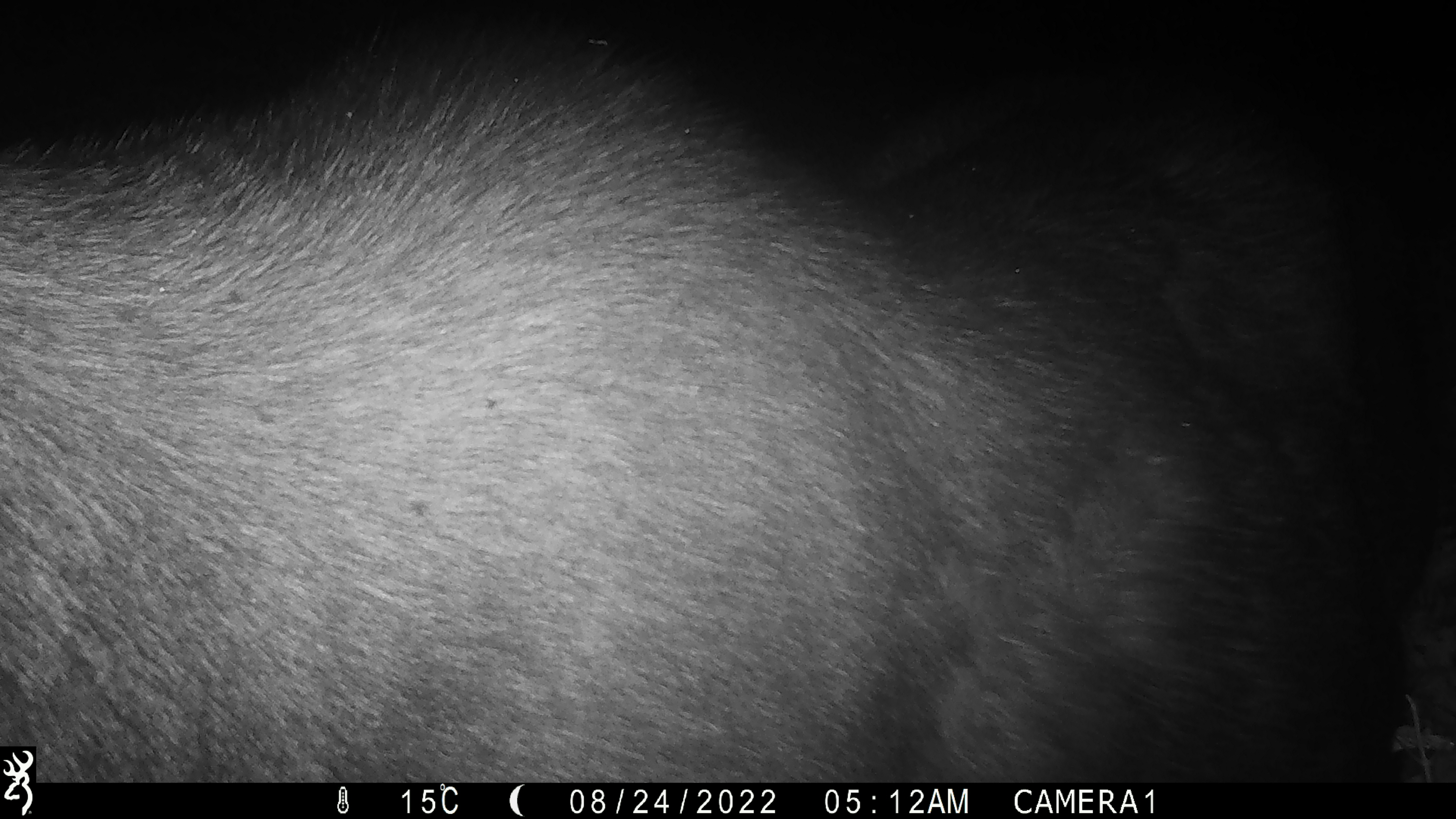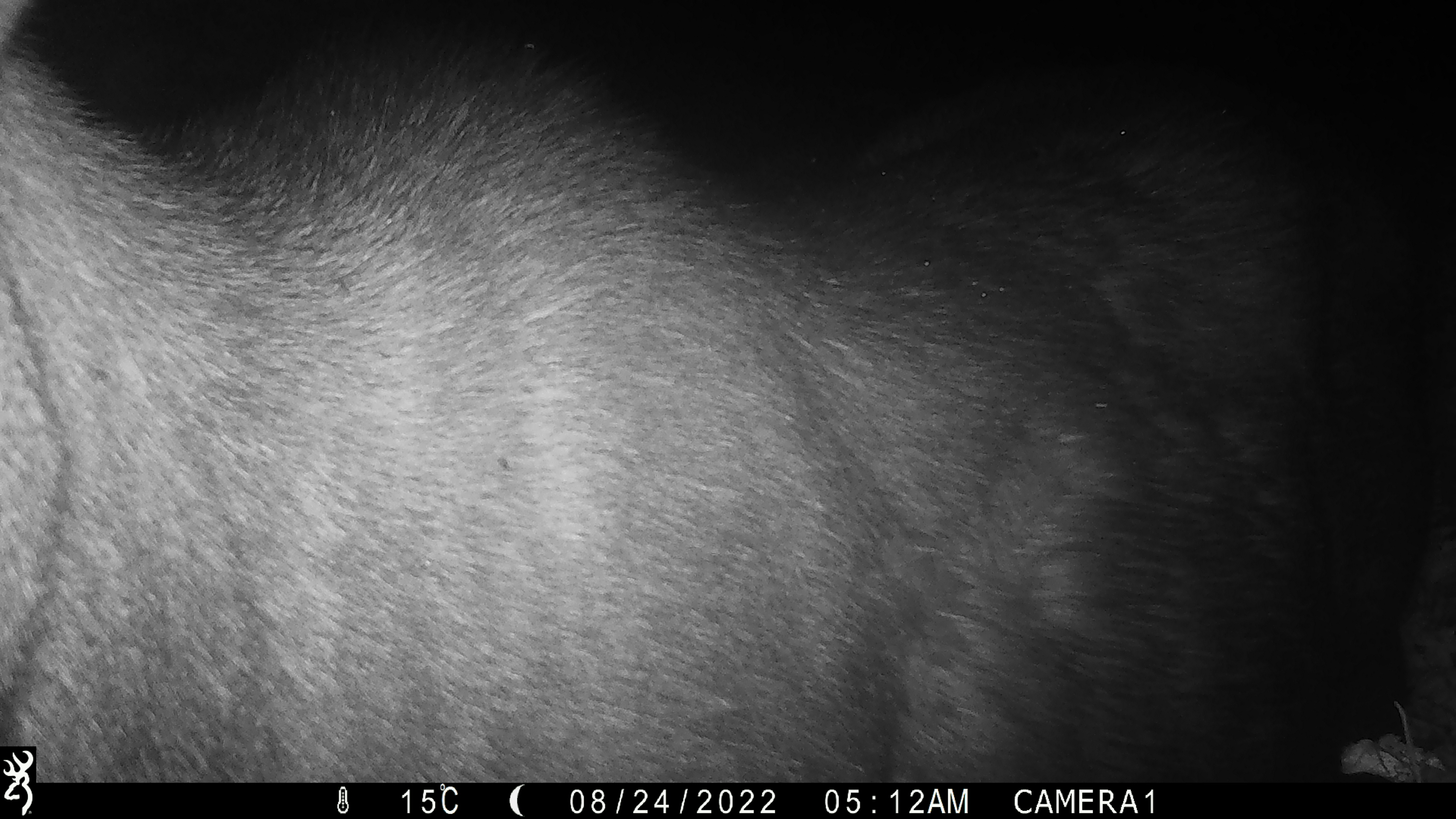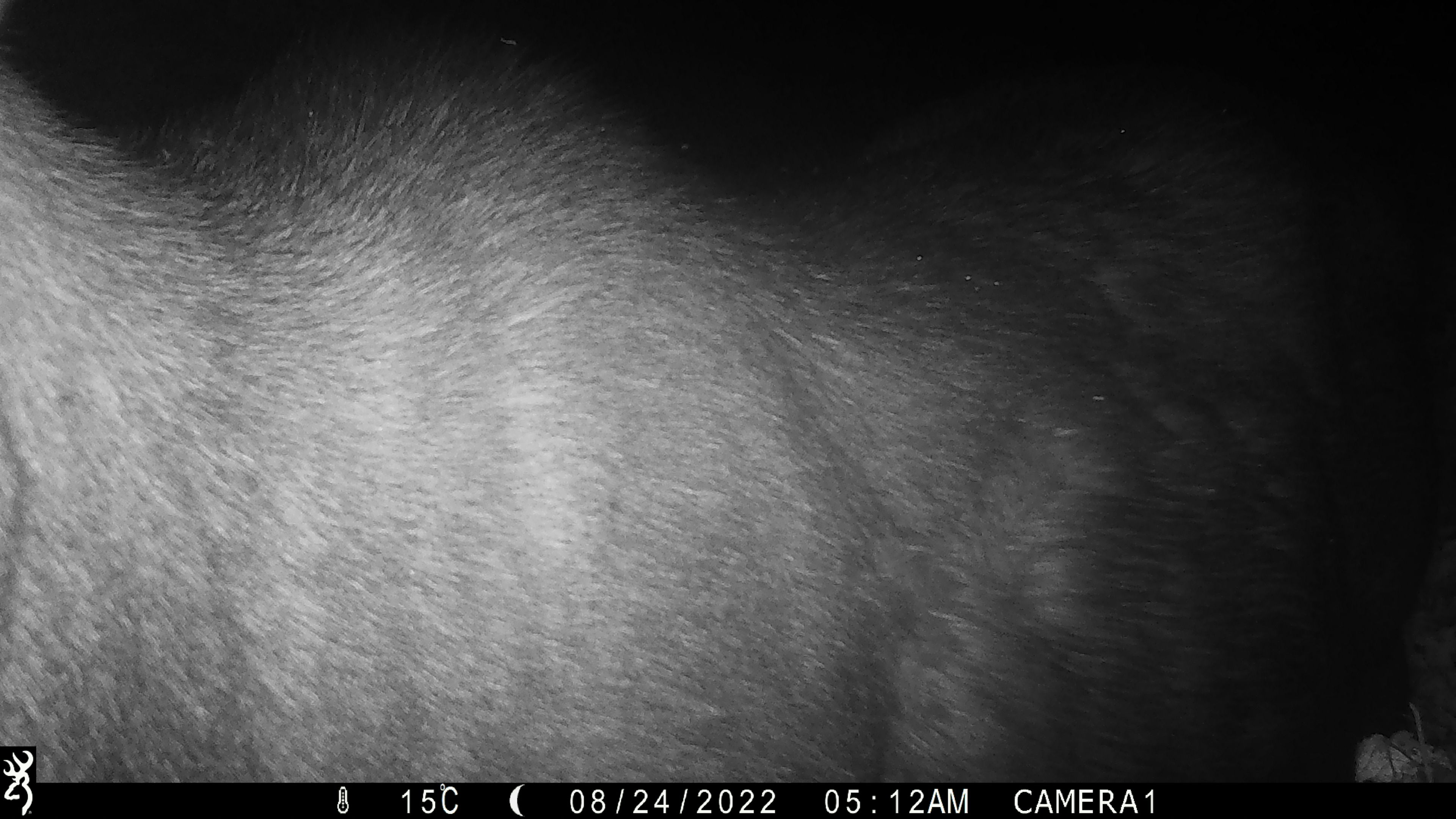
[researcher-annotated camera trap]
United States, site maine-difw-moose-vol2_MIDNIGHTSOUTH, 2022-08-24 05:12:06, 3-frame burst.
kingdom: Animalia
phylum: Chordata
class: Mammalia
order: Artiodactyla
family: Cervidae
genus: Alces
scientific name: Alces alces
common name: moose